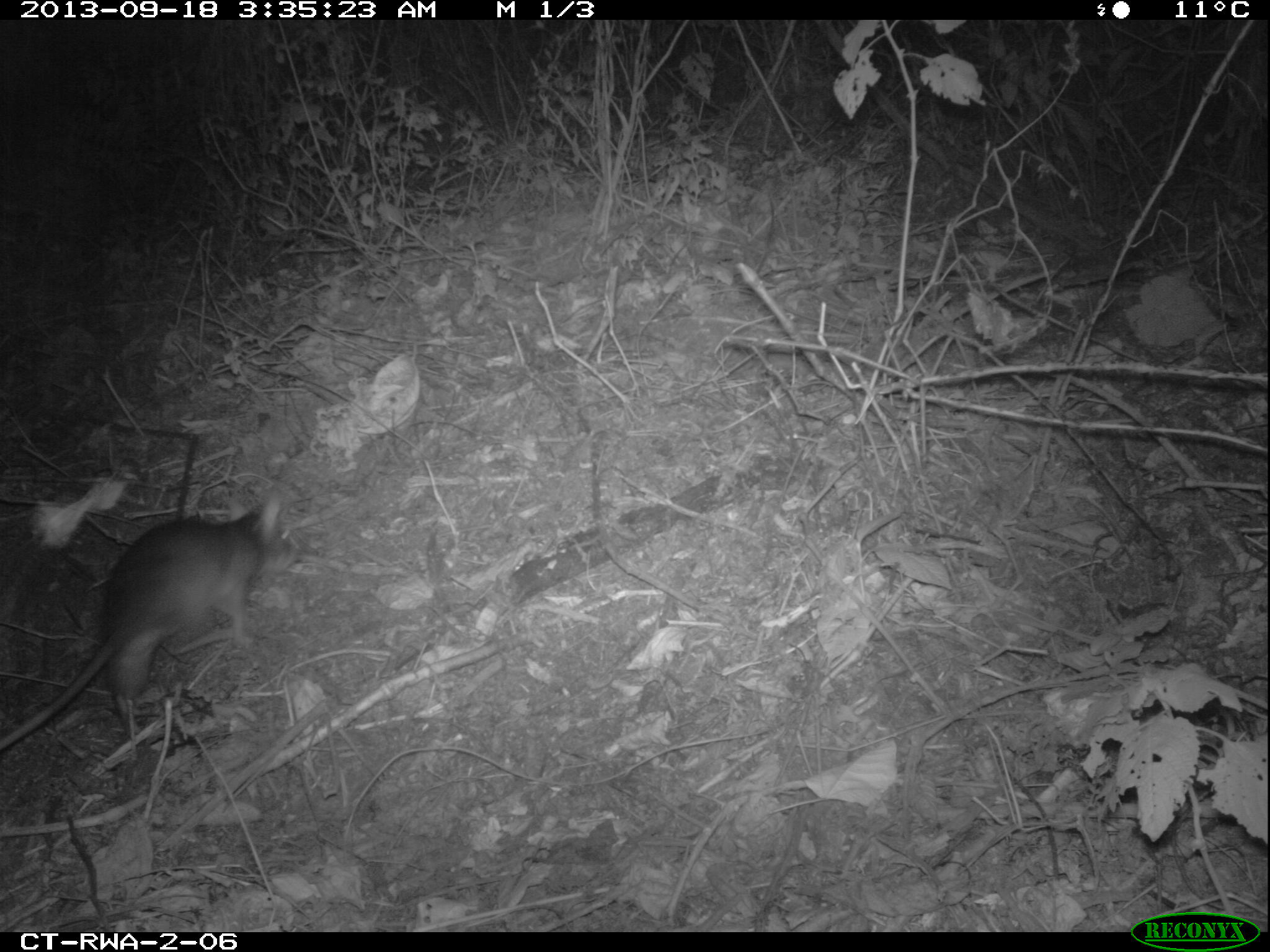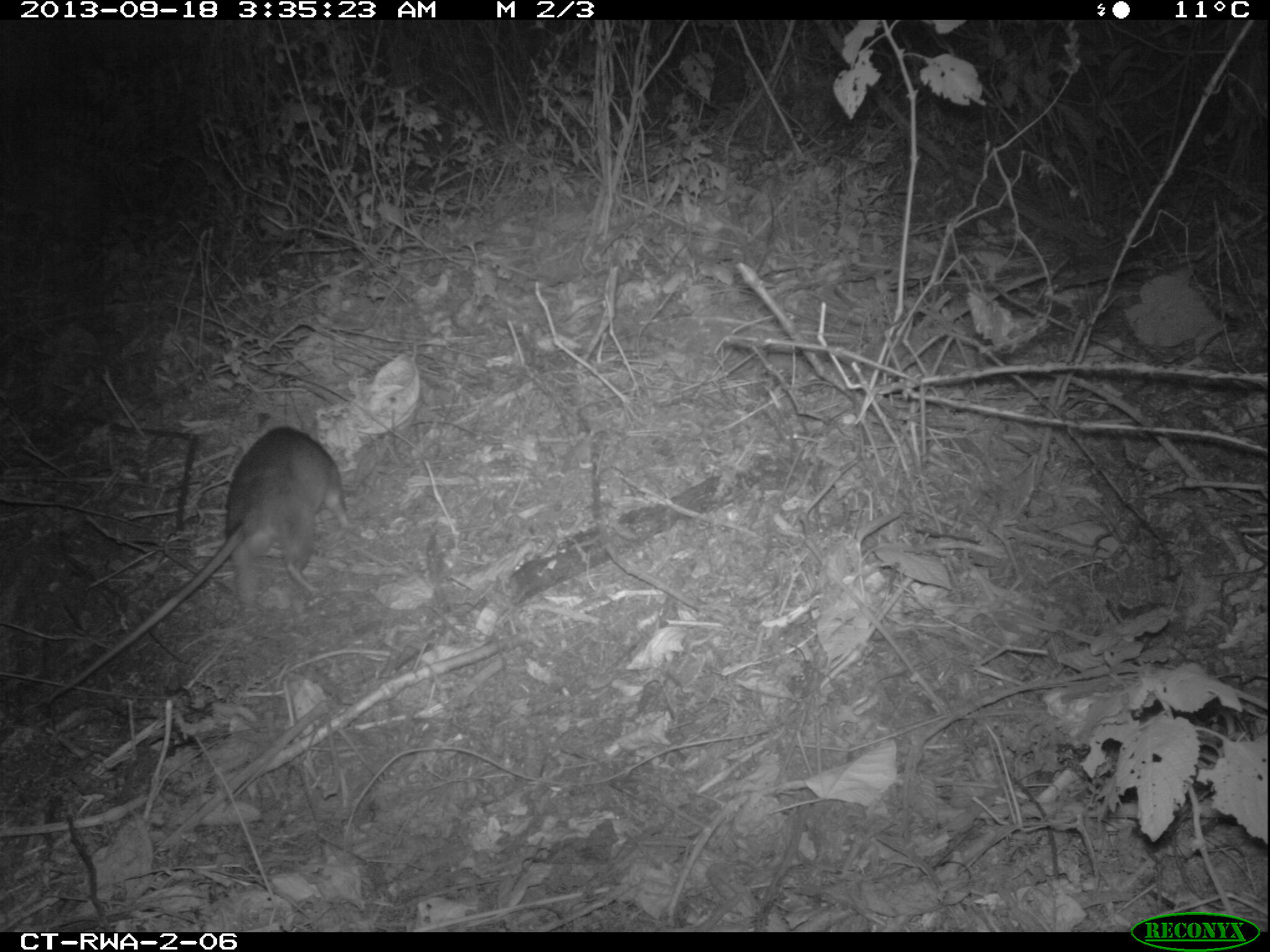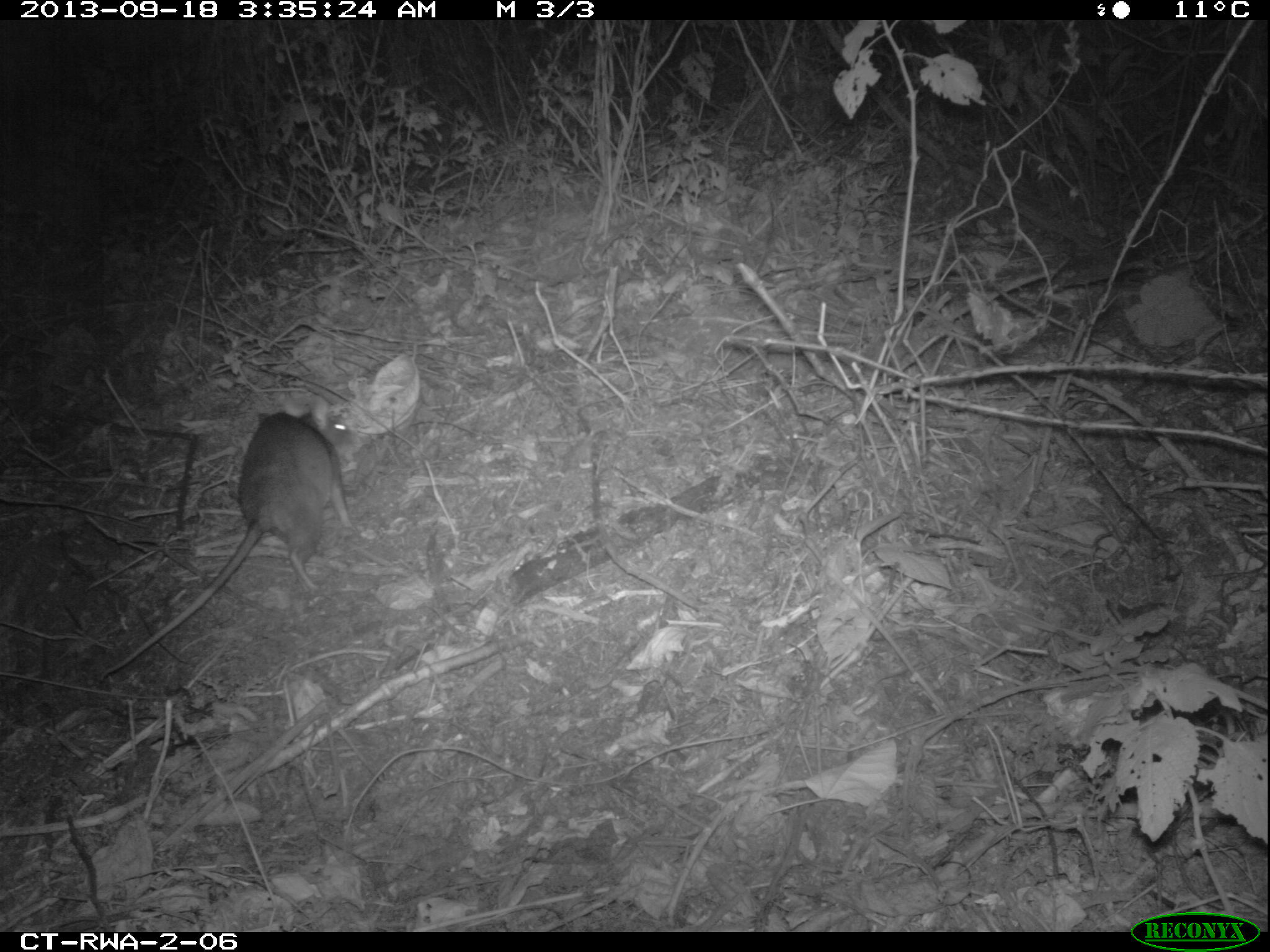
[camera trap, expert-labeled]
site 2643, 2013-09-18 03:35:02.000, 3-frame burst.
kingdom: Animalia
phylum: Chordata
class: Mammalia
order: Rodentia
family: Nesomyidae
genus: Cricetomys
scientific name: Cricetomys gambianus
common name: african giant pouched rat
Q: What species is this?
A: Cricetomys gambianus (african giant pouched rat).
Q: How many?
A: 1.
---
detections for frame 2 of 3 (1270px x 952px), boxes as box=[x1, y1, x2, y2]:
cricetomys gambianus: box=[31, 422, 357, 707]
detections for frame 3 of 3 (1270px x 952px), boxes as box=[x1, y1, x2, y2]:
cricetomys gambianus: box=[96, 407, 355, 684]